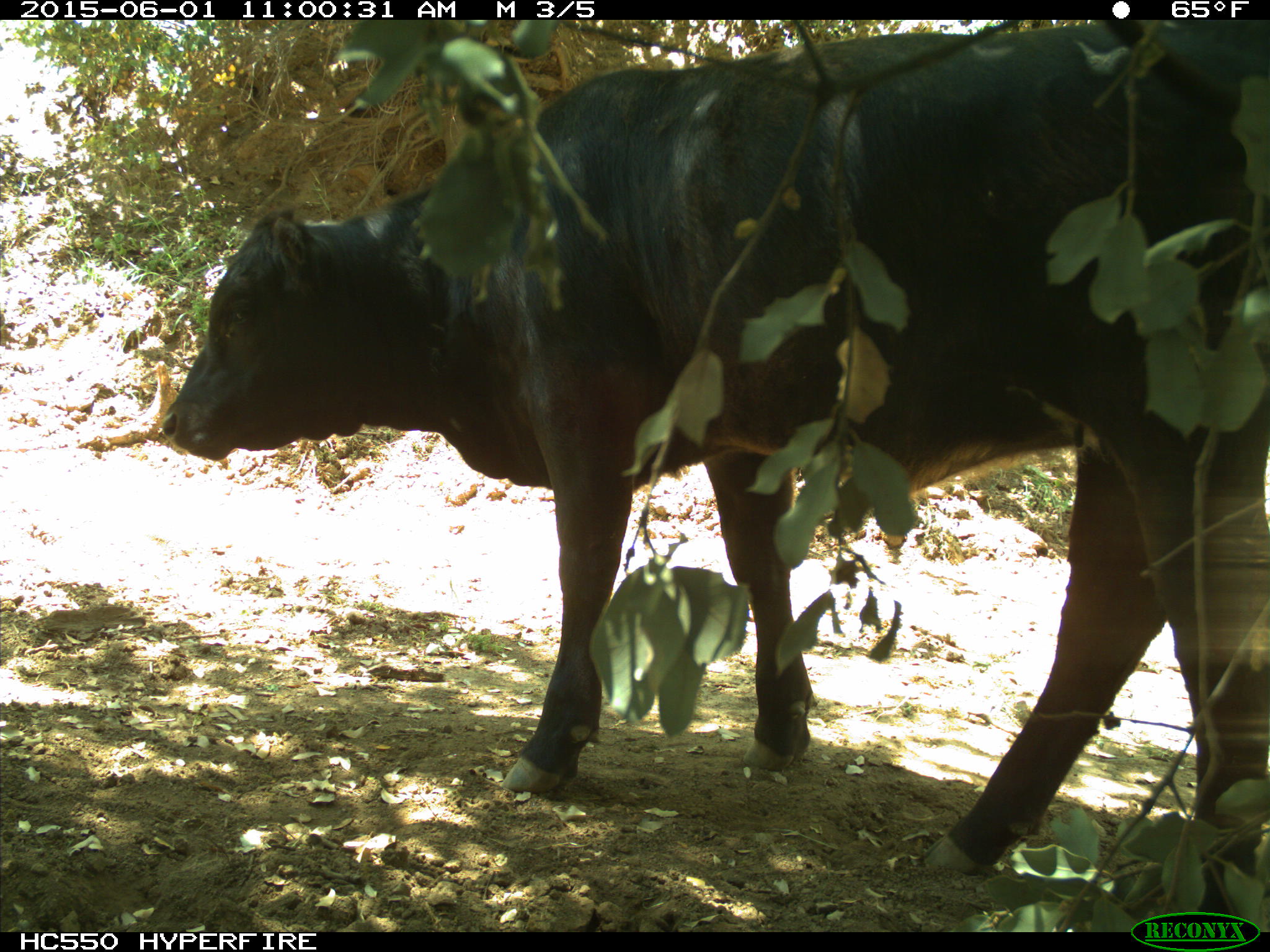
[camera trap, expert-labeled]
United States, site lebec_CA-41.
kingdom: Animalia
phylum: Chordata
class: Mammalia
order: Artiodactyla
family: Bovidae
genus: Bos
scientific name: Bos taurus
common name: domestic cow